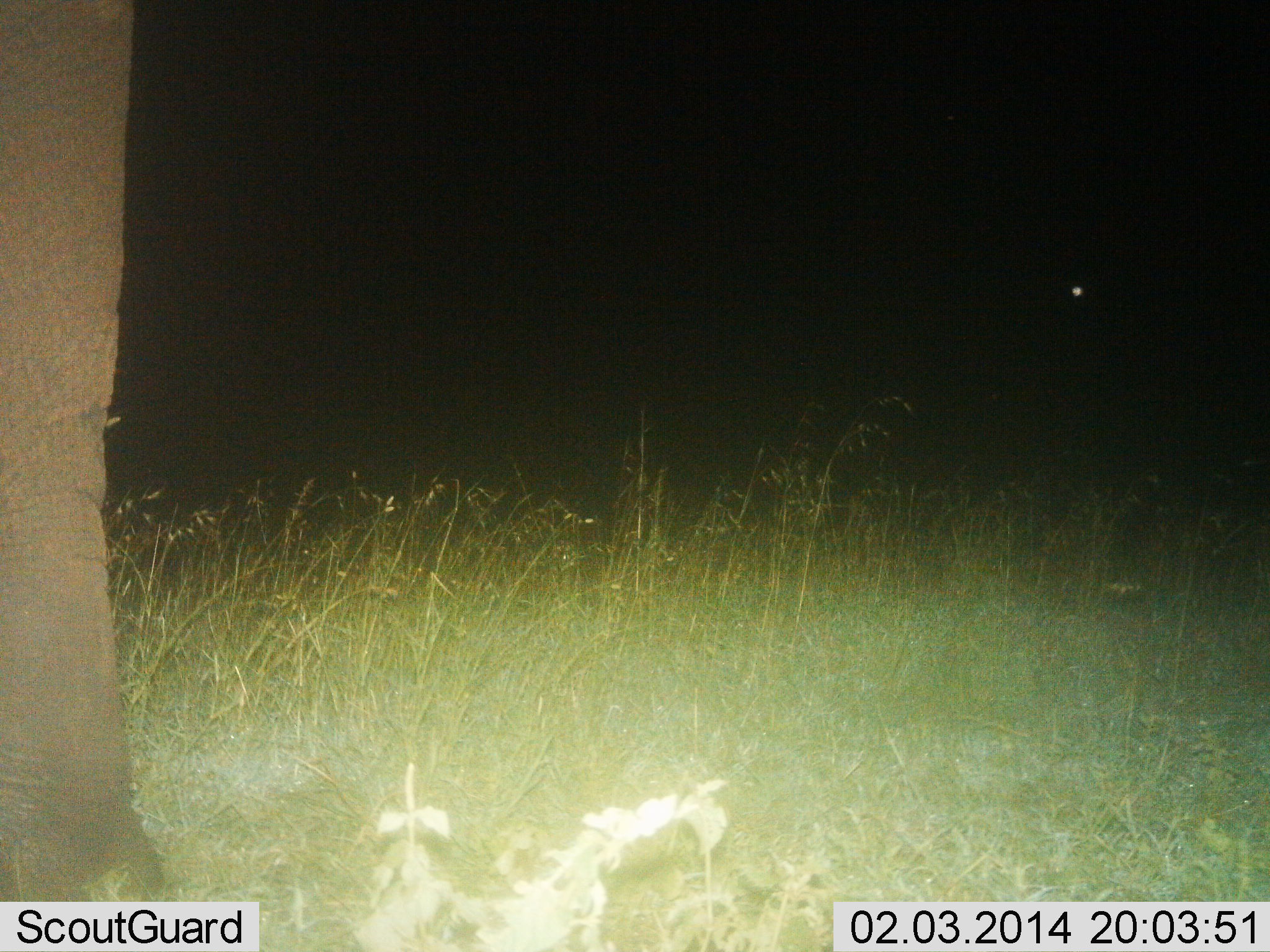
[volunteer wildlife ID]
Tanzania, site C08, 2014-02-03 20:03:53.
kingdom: Animalia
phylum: Chordata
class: Mammalia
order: Proboscidea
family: Elephantidae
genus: Loxodonta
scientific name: Loxodonta africana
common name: african bush elephant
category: elephant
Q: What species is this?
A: Elephant (african bush elephant) (Loxodonta africana).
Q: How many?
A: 1.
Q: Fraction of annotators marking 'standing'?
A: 100%.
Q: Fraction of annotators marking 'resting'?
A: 0%.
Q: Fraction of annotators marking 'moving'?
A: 0%.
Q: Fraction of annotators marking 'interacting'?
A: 0%.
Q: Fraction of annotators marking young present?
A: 0%.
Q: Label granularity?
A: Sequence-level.